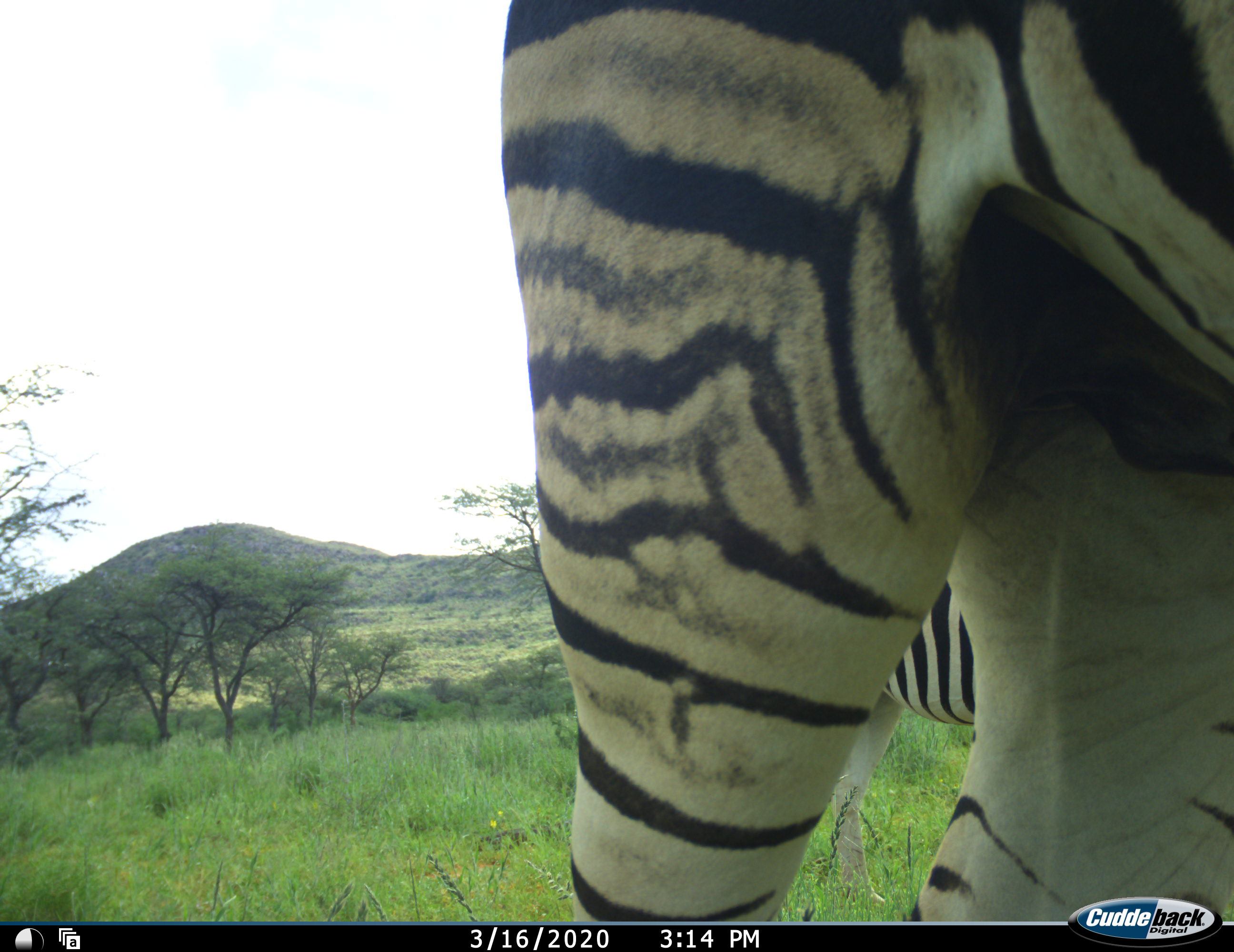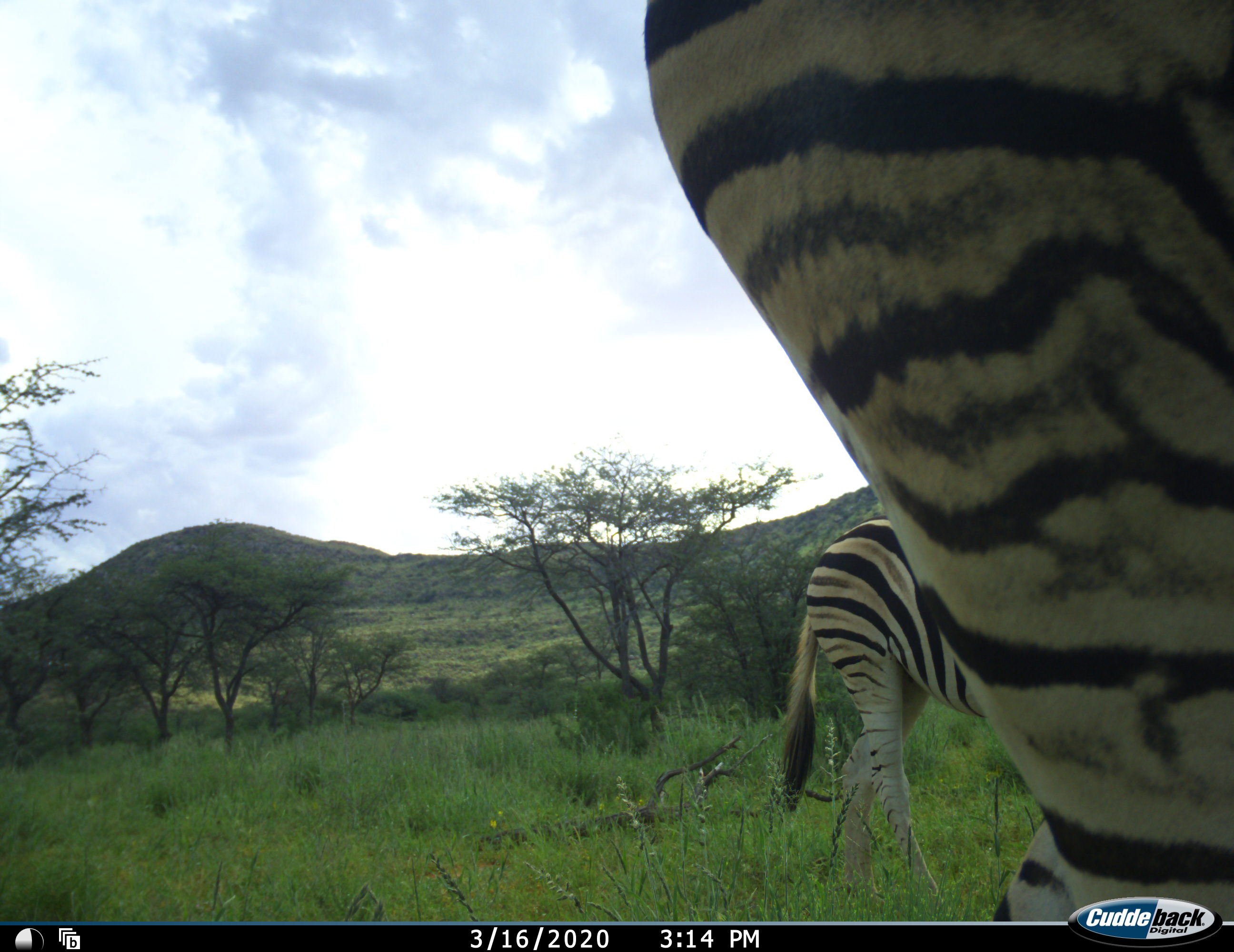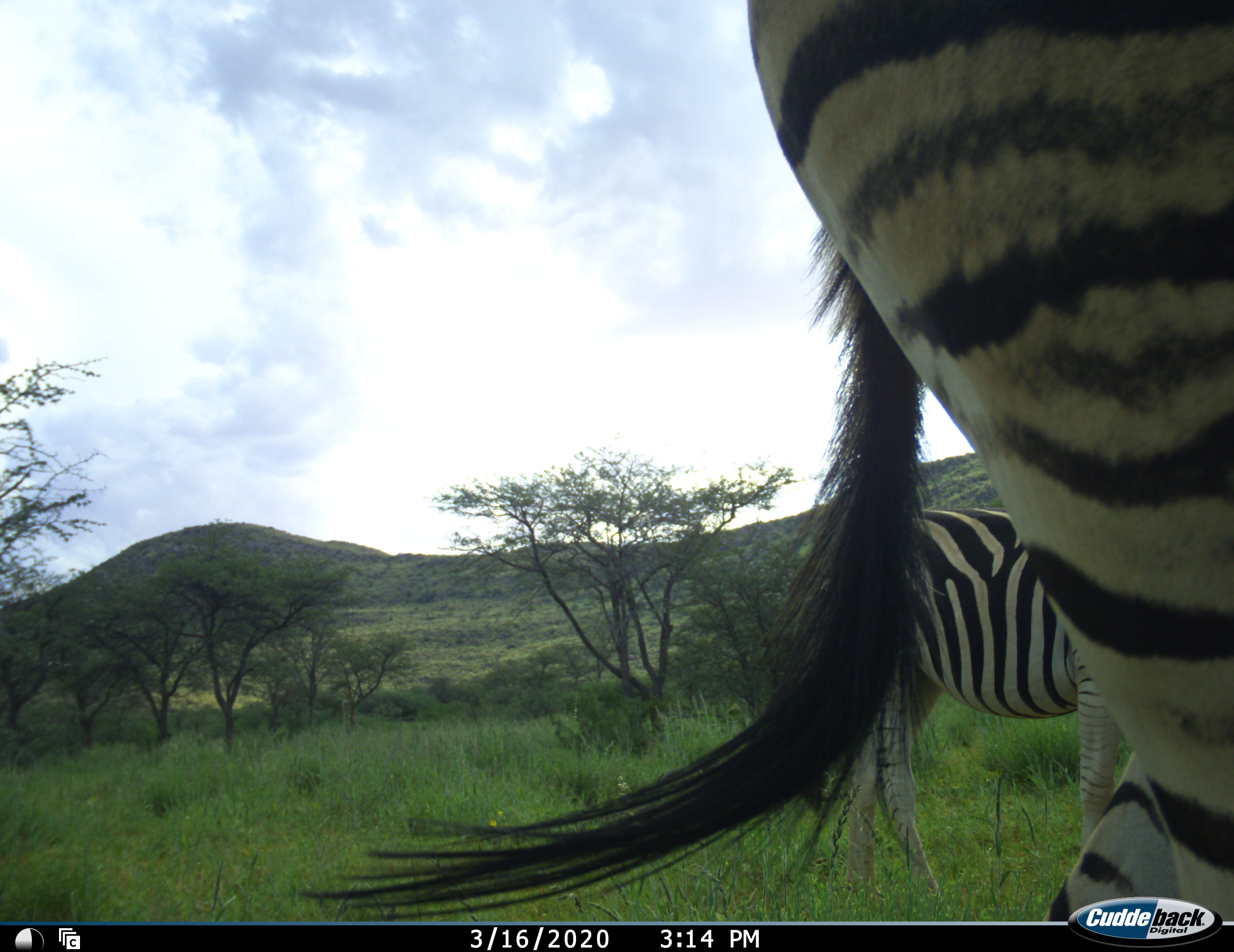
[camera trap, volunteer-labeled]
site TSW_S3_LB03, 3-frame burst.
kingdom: Animalia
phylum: Chordata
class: Mammalia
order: Perissodactyla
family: Equidae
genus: Equus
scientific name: Equus quagga burchellii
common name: burchell's zebra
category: zebraburchells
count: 2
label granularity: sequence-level